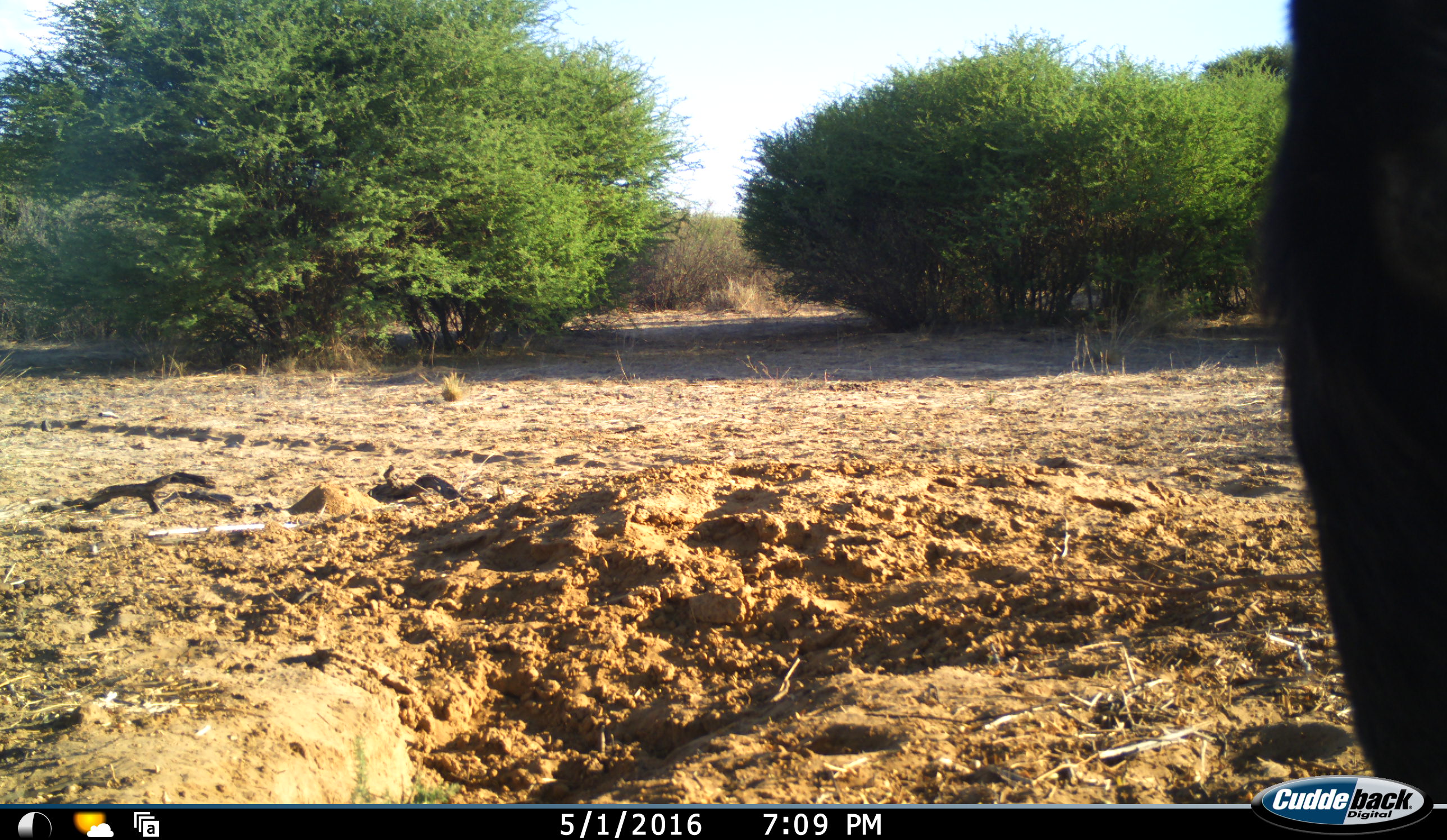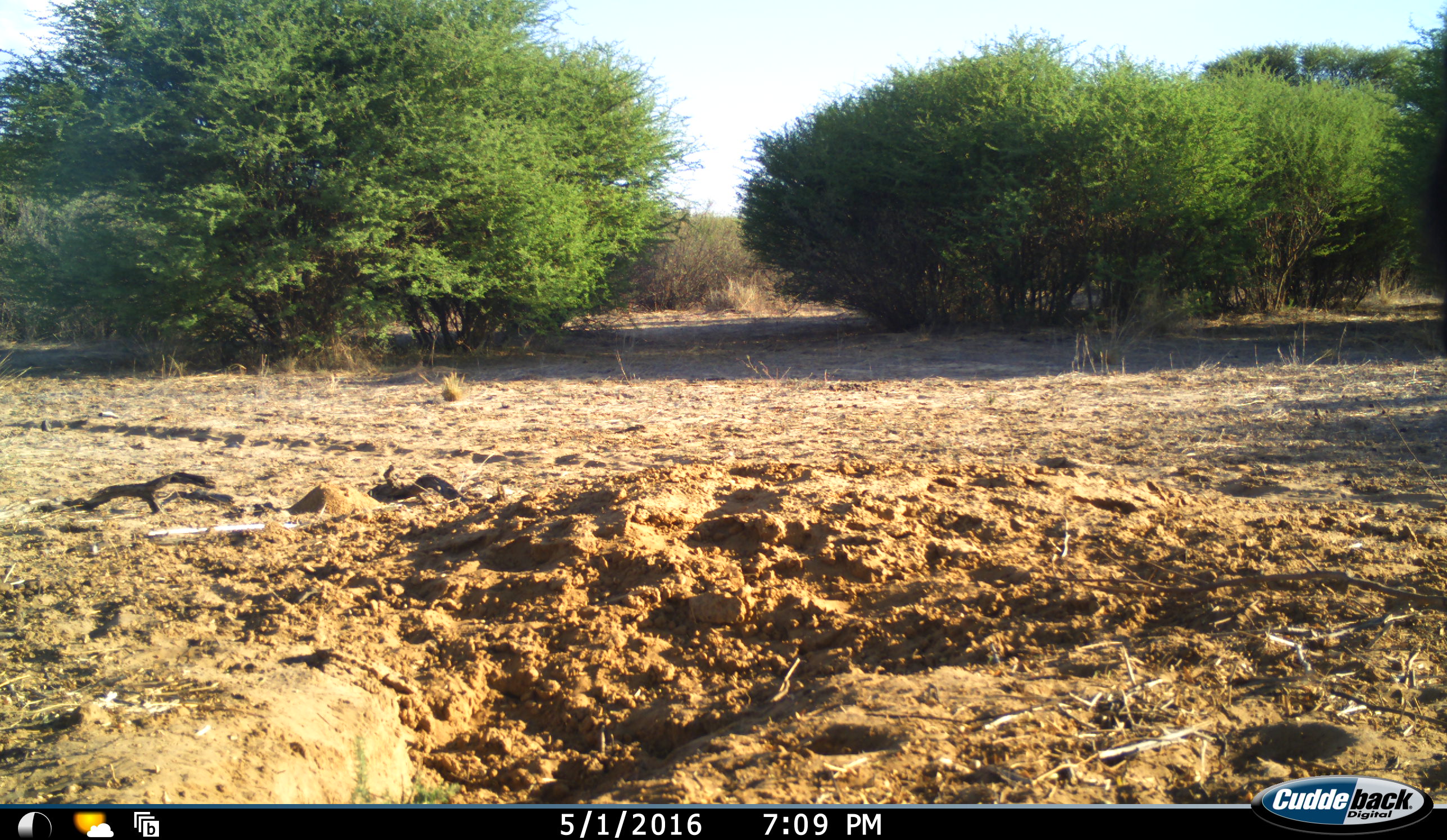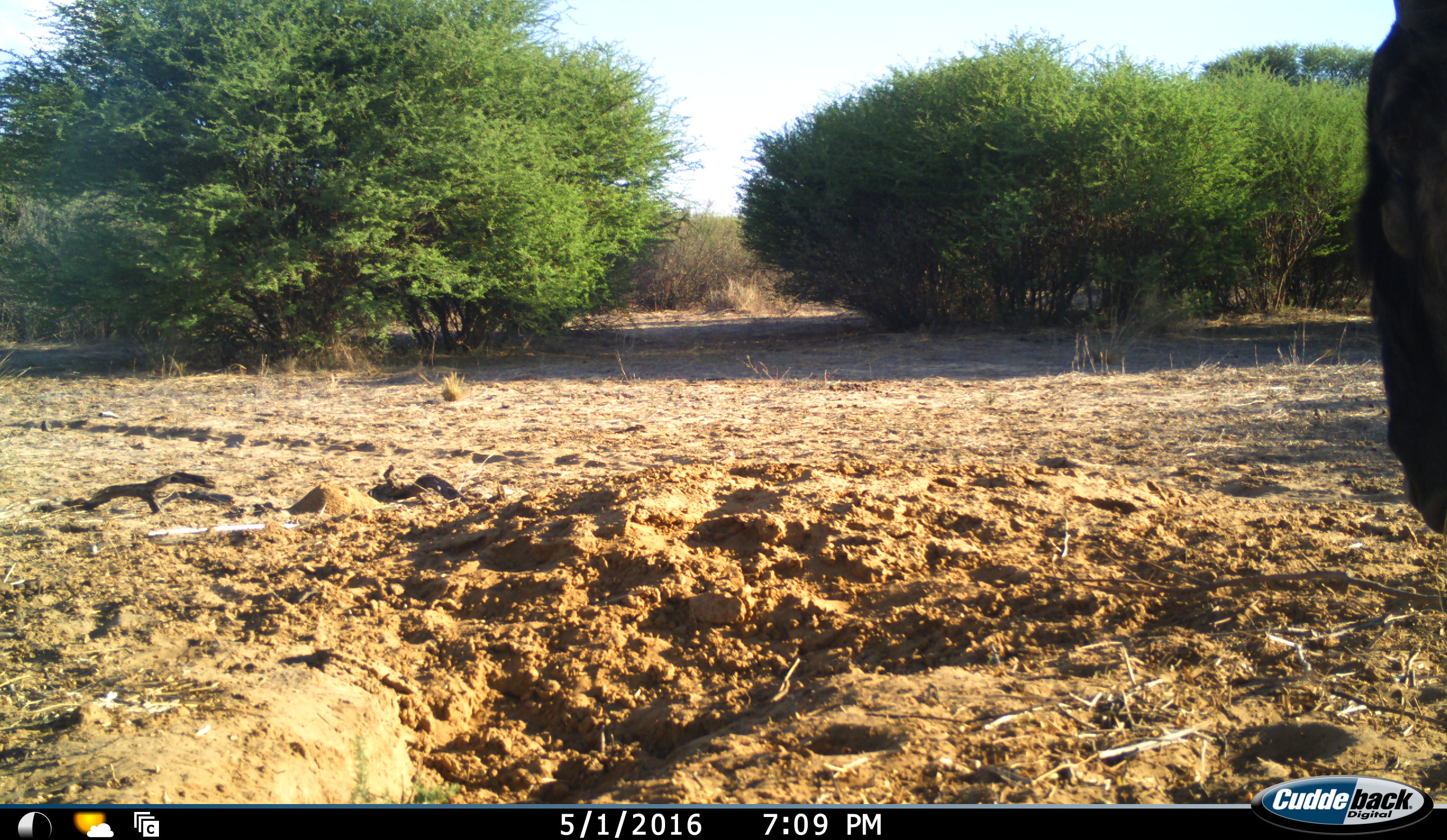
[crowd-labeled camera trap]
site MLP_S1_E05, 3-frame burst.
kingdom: Animalia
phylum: Chordata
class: Mammalia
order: Artiodactyla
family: Bovidae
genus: Connochaetes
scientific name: Connochaetes taurinus taurinus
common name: blue wildebeest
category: wildebeestblue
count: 1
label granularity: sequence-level